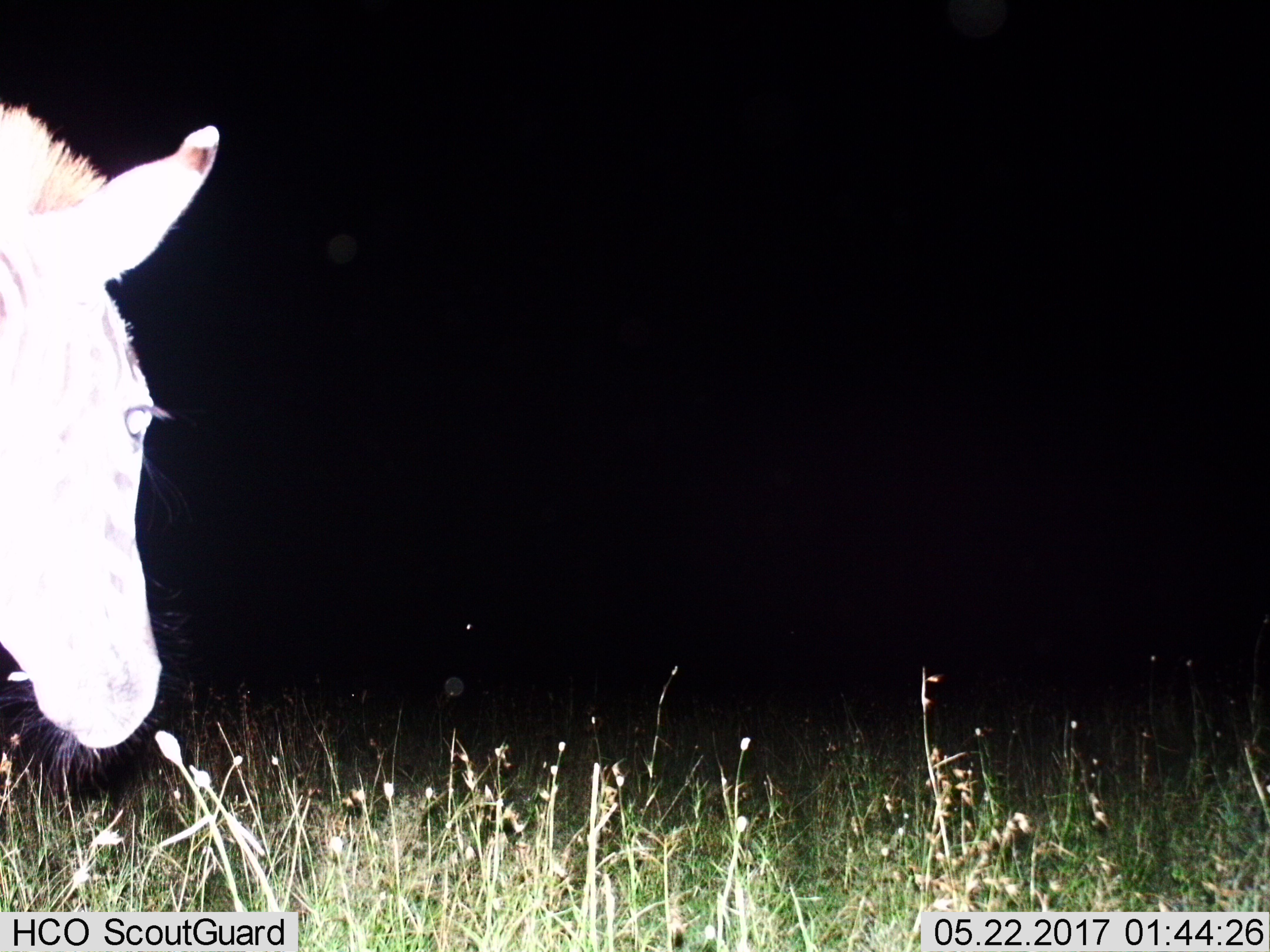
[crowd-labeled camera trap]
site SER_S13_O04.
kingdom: Animalia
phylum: Chordata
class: Mammalia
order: Perissodactyla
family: Equidae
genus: Equus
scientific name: Equus quagga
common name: plains zebra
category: zebraplains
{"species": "zebraplains (plains zebra) (Equus quagga)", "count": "1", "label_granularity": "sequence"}